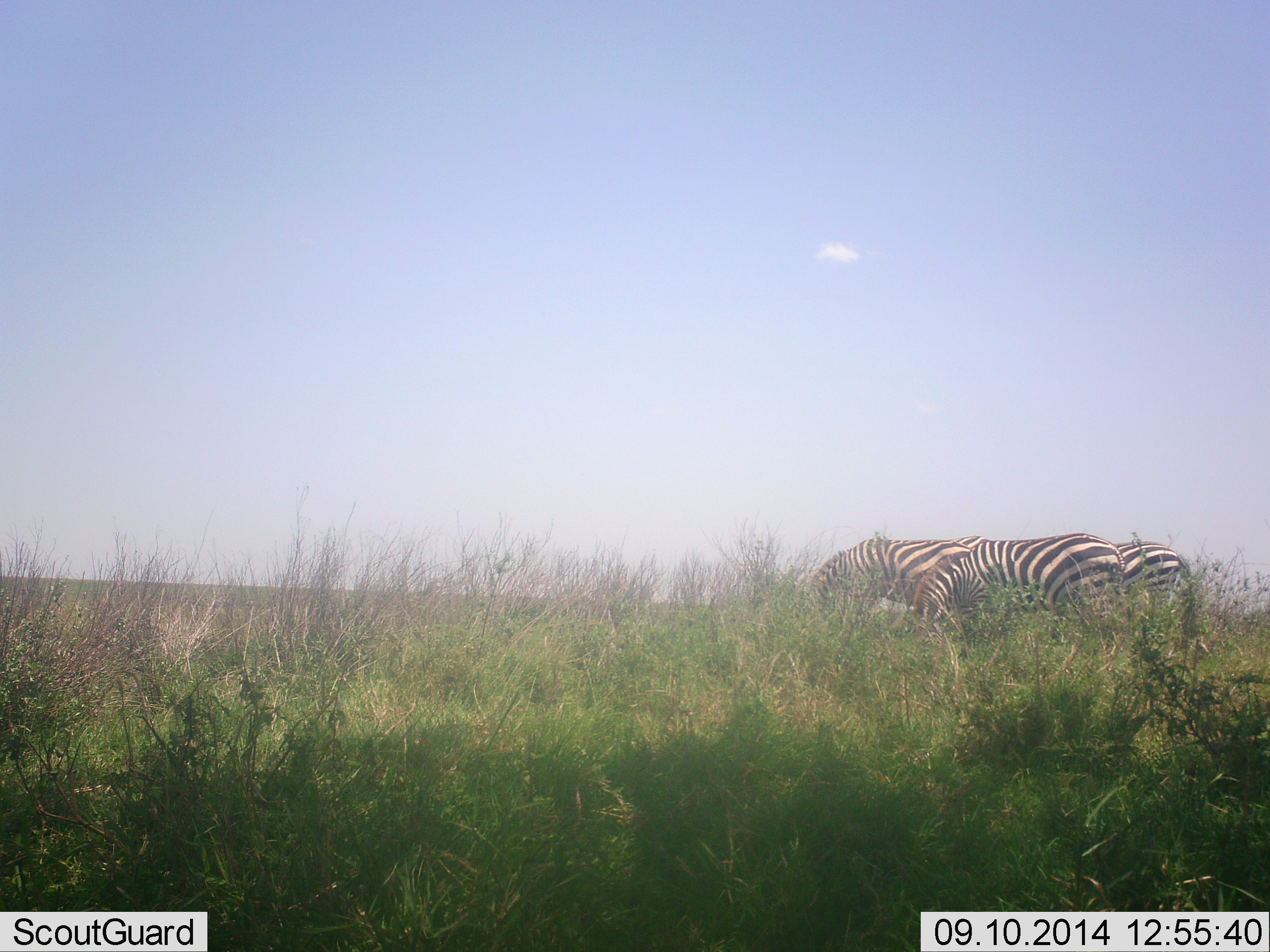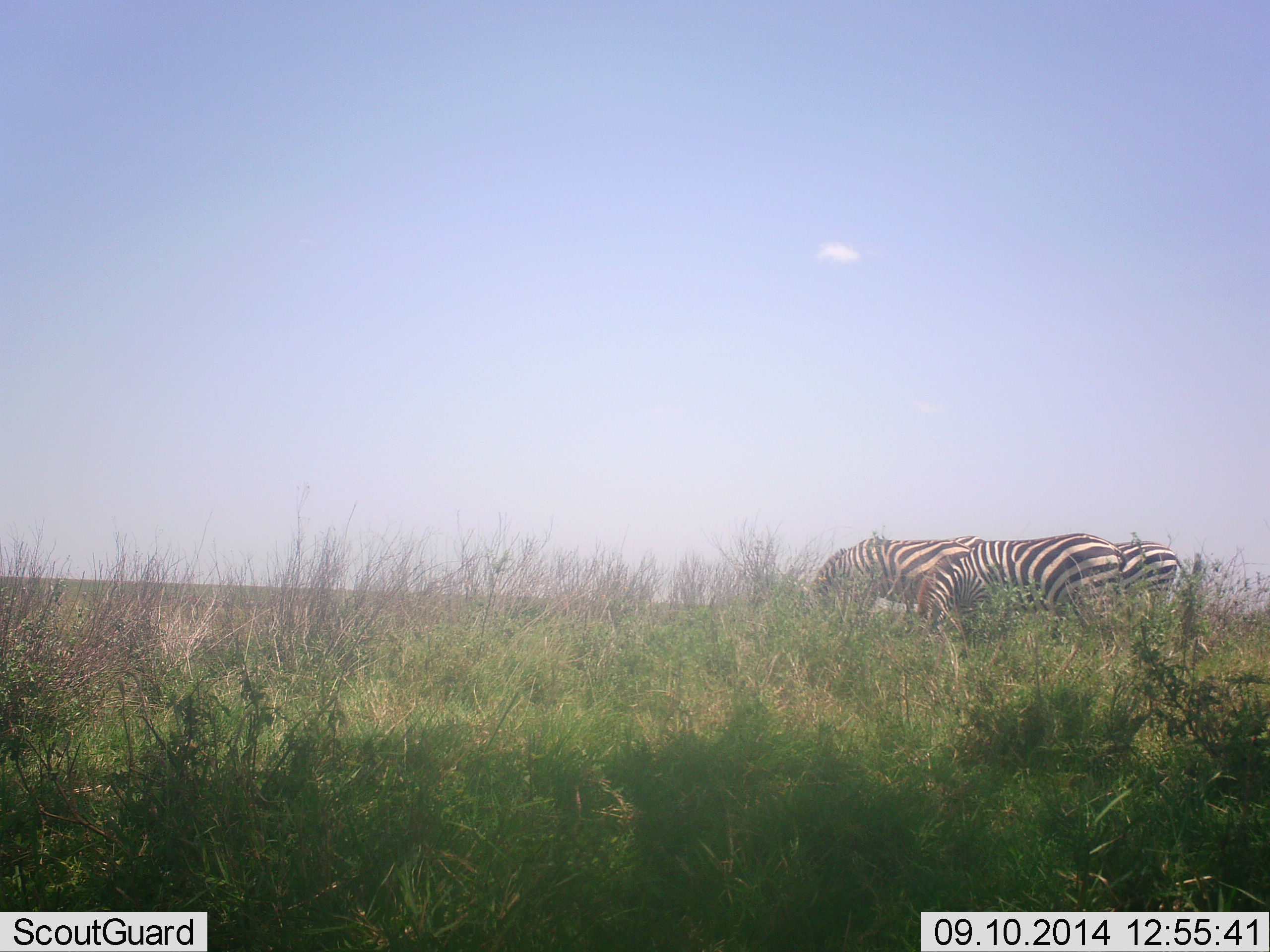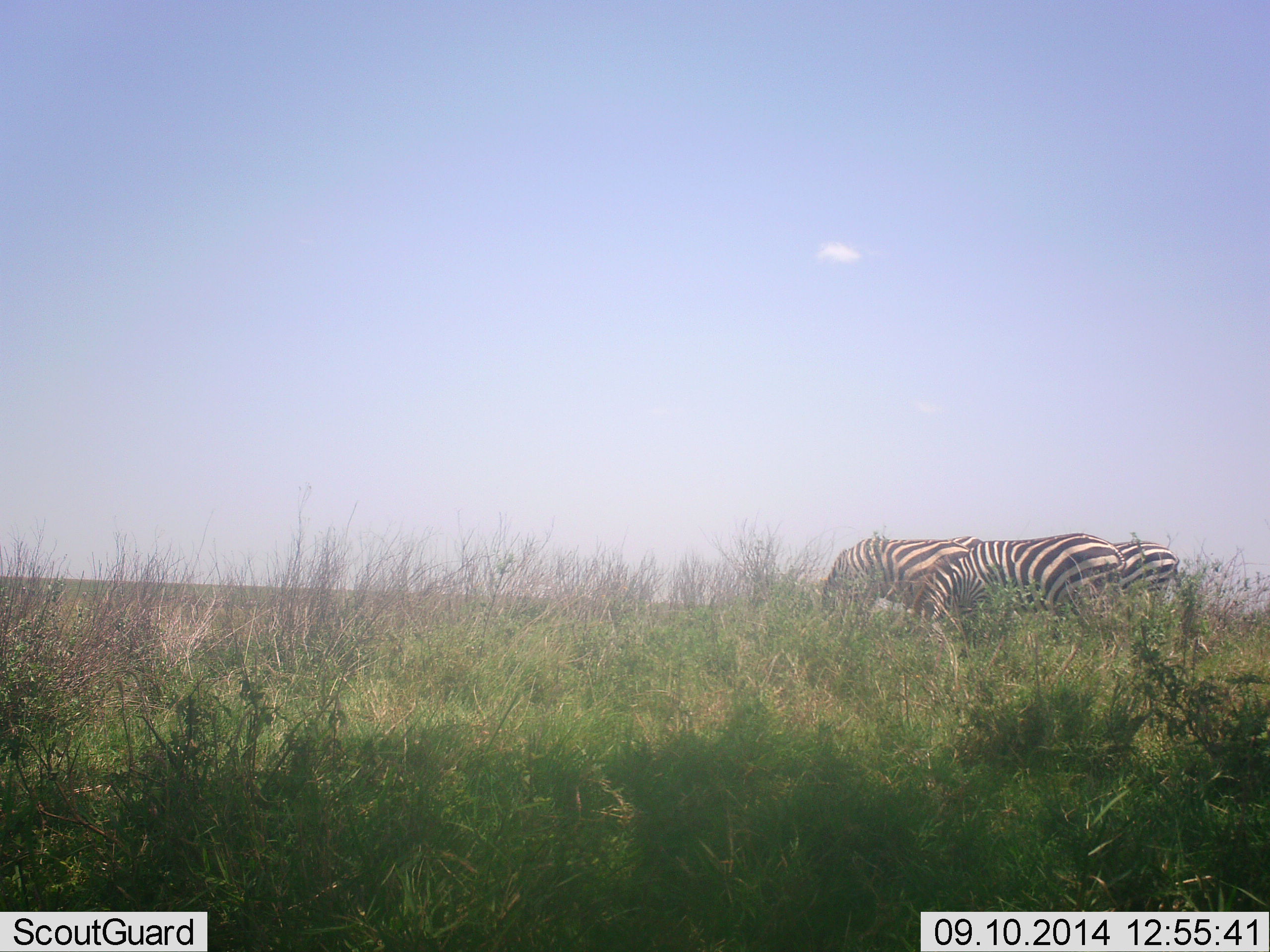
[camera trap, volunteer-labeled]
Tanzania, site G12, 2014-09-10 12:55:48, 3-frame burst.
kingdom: Animalia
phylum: Chordata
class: Mammalia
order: Perissodactyla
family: Equidae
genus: Equus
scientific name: Equus quagga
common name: plains zebra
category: zebra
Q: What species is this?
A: Zebra (plains zebra) (Equus quagga).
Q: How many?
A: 3.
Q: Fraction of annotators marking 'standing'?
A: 40%.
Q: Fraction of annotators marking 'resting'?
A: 0%.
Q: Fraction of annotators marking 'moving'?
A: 0%.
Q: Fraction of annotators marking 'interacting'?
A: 0%.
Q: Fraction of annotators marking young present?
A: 0%.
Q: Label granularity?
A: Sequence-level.